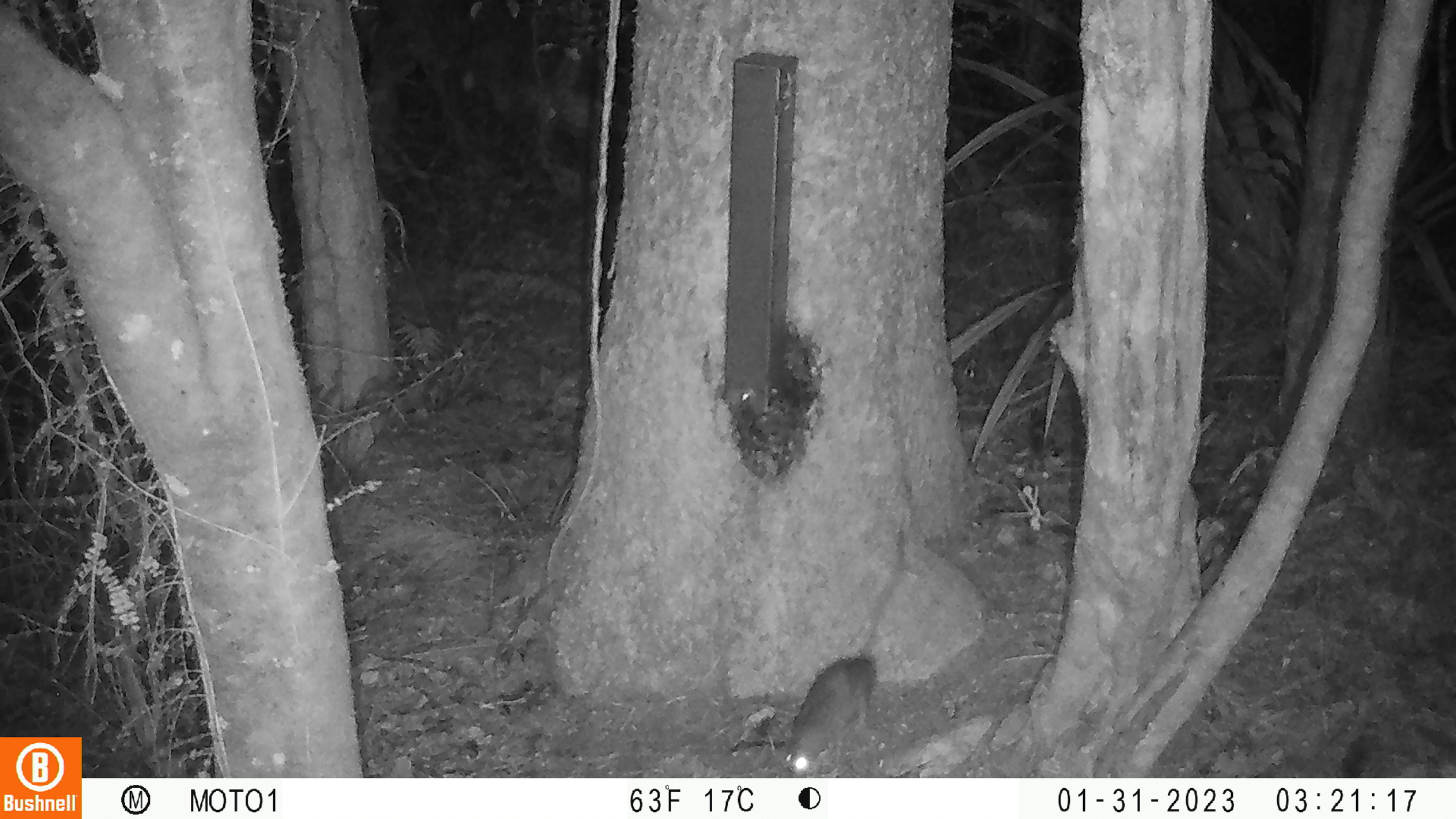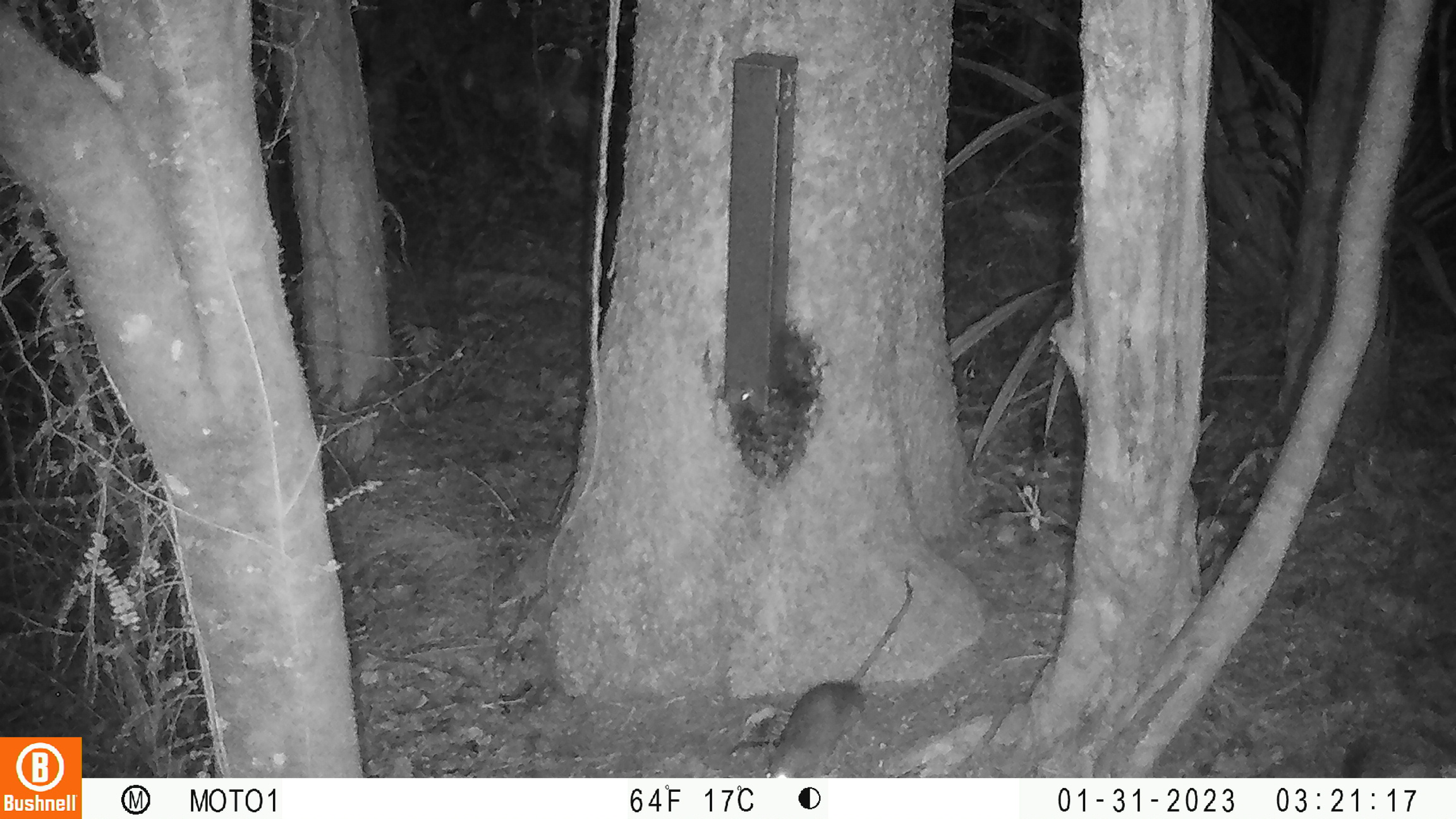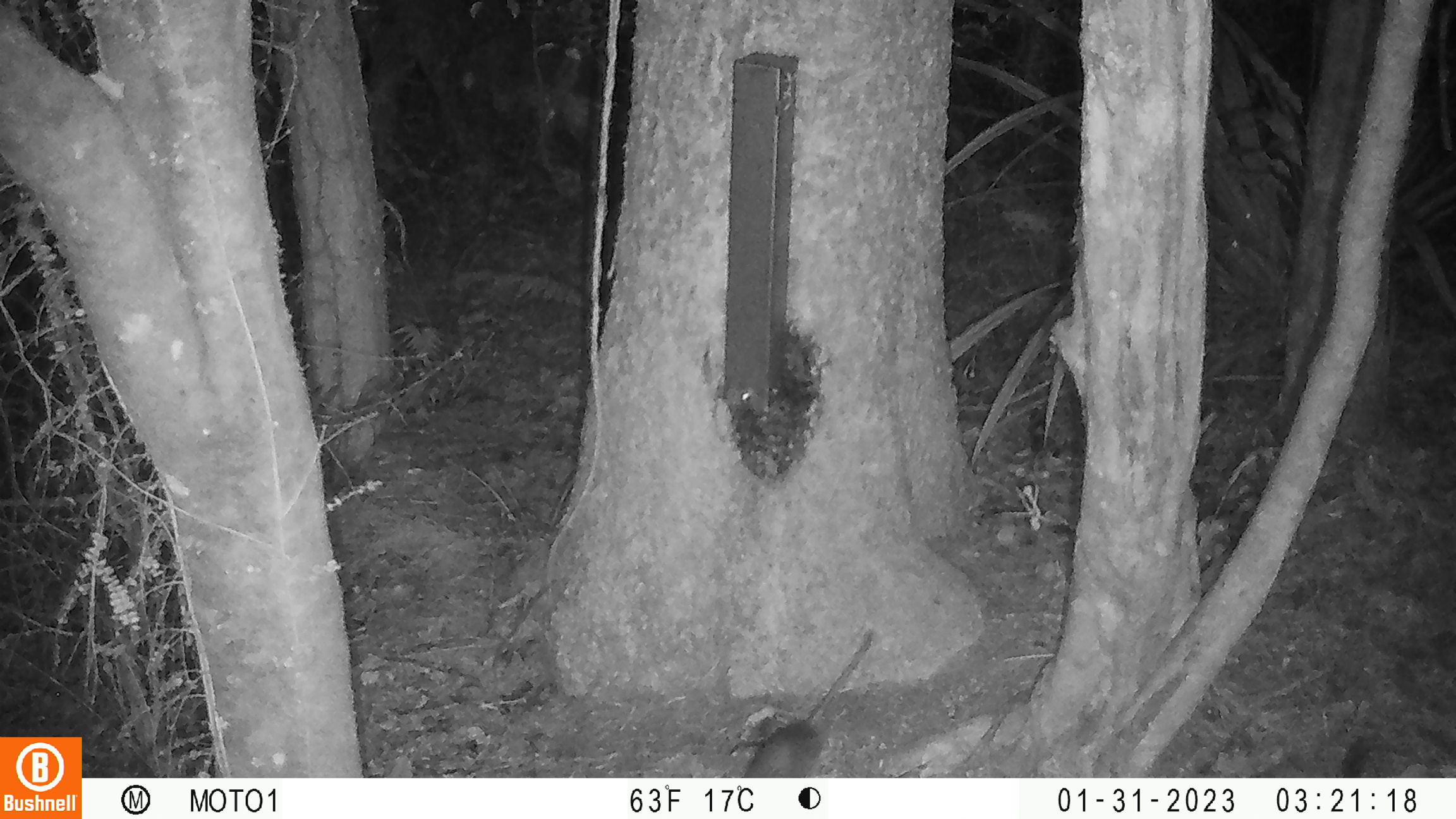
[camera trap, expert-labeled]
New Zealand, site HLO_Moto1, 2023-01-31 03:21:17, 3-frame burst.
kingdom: Animalia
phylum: Chordata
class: Mammalia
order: Rodentia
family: Muridae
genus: Rattus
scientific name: Rattus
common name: rat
Rat (Rattus).